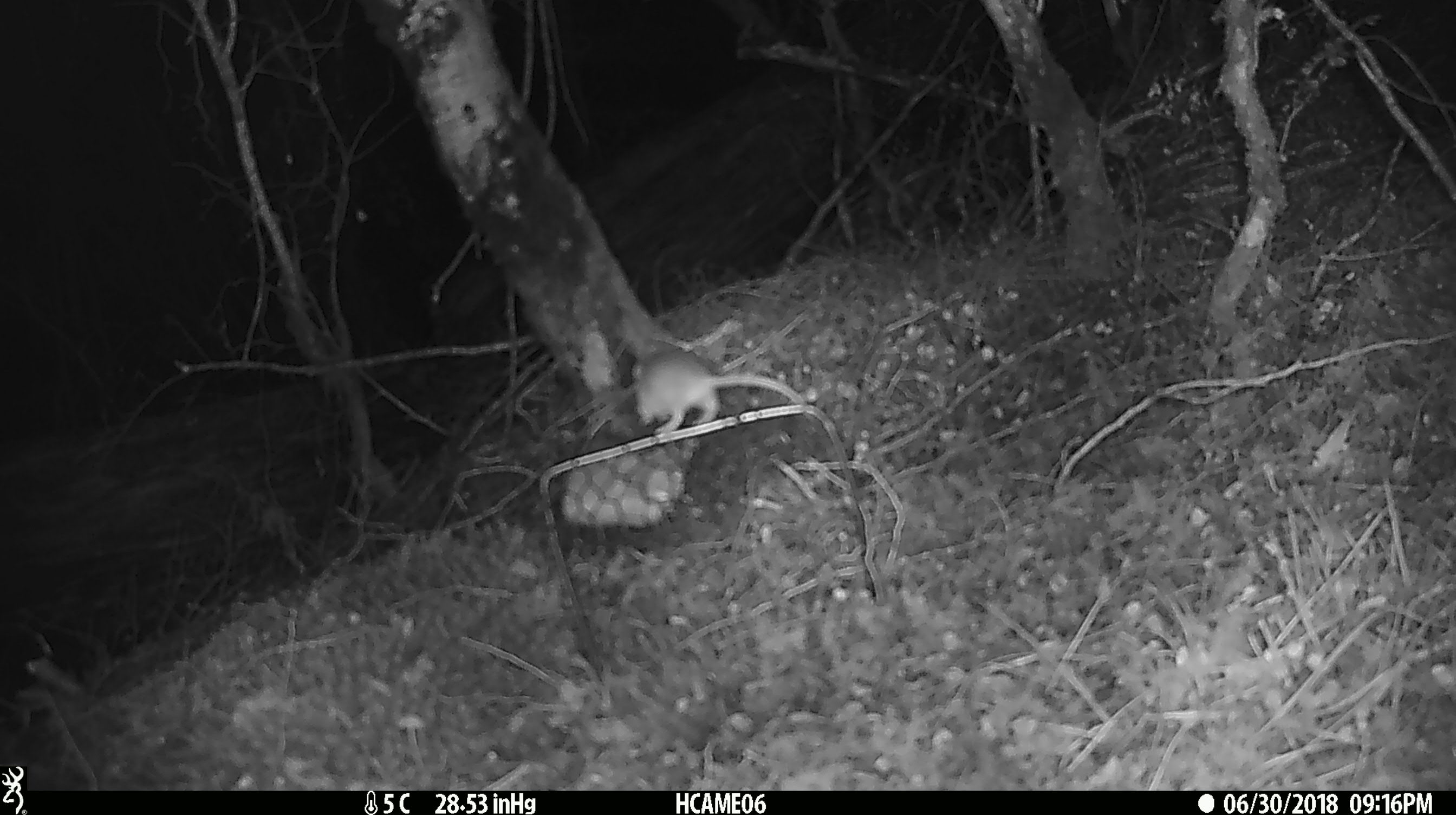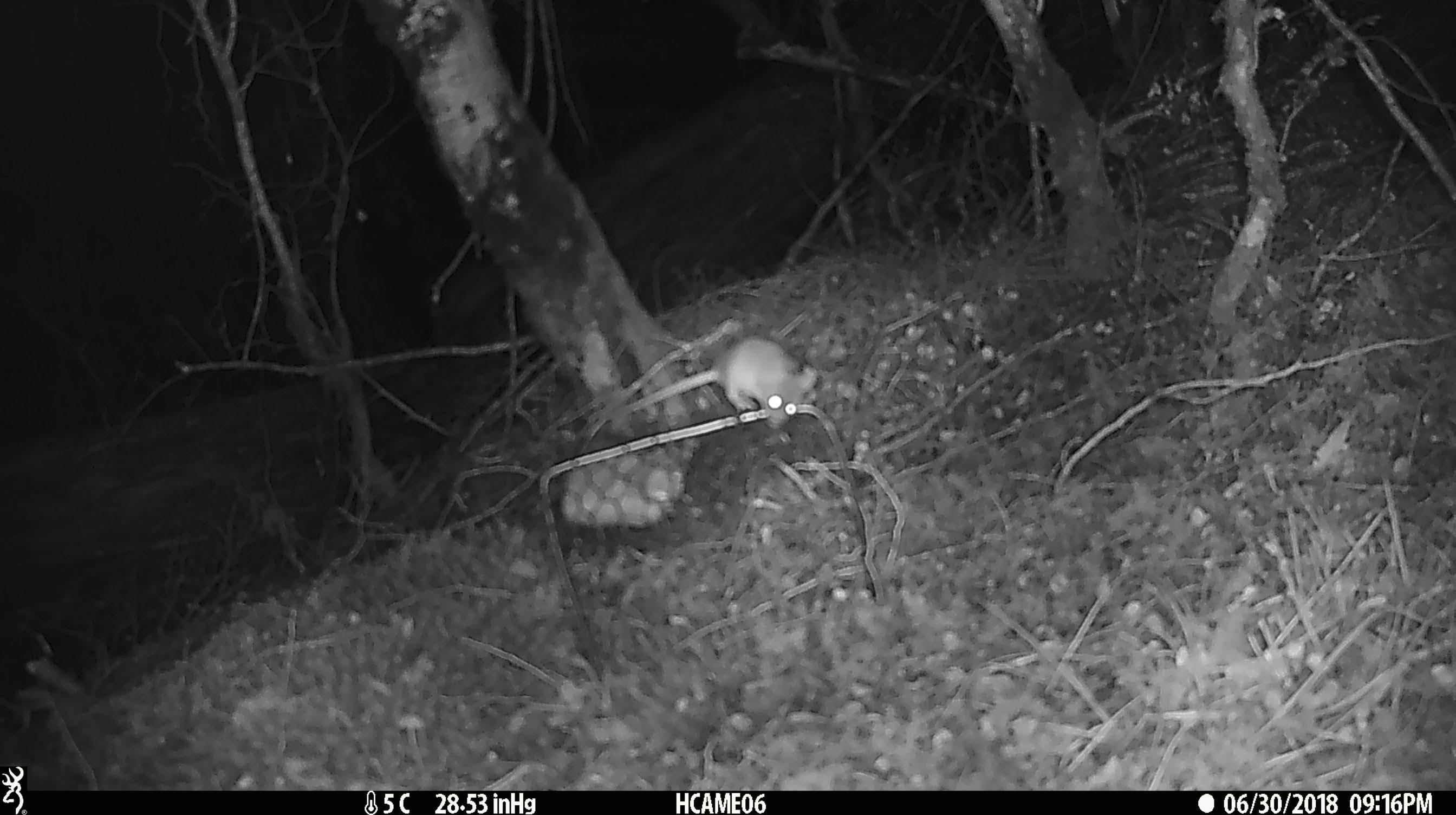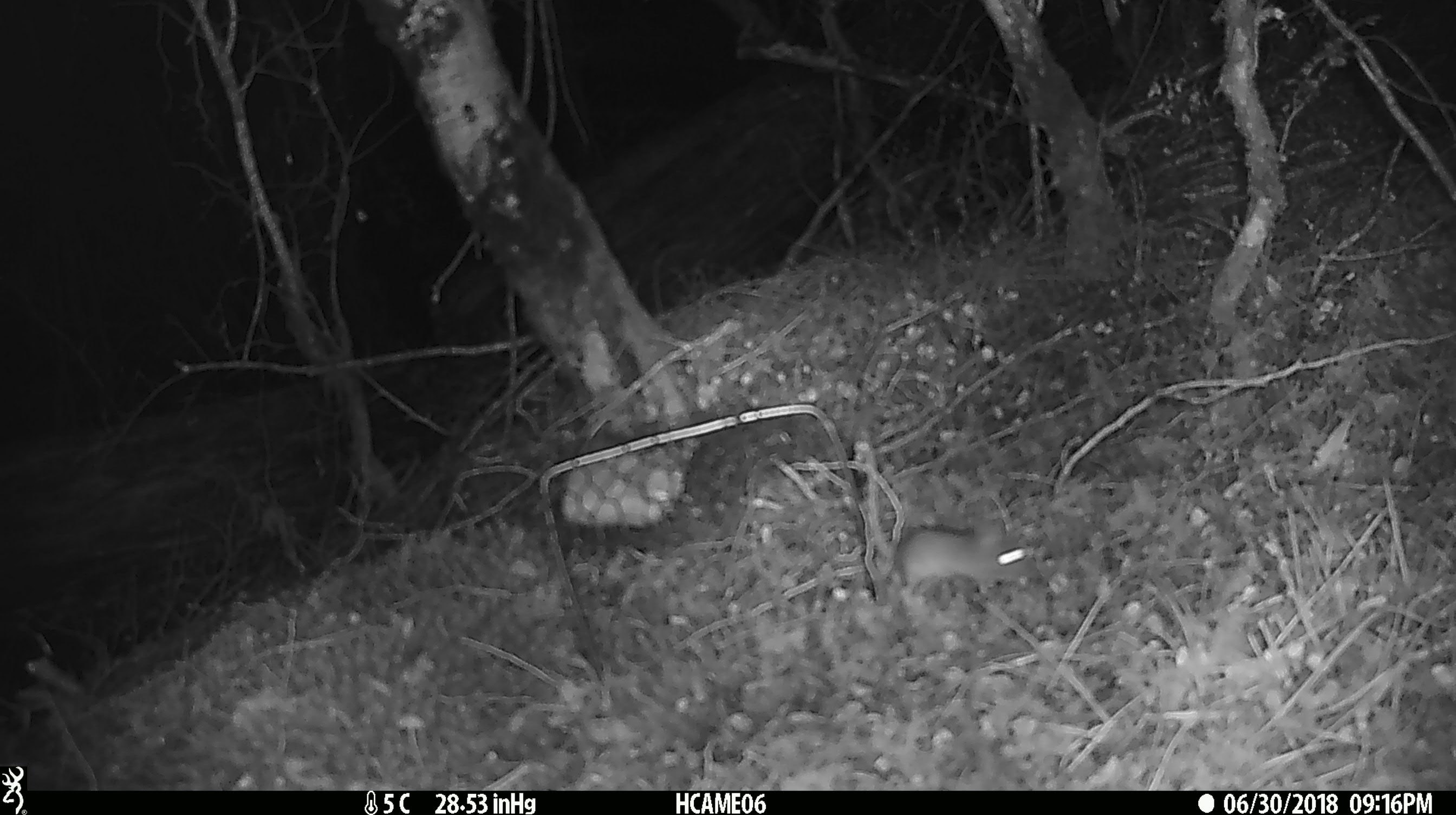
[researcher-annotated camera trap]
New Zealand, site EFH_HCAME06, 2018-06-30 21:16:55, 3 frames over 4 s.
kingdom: Animalia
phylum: Chordata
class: Mammalia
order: Rodentia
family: Muridae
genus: Mus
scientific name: Mus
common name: mouse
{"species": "mouse (Mus)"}